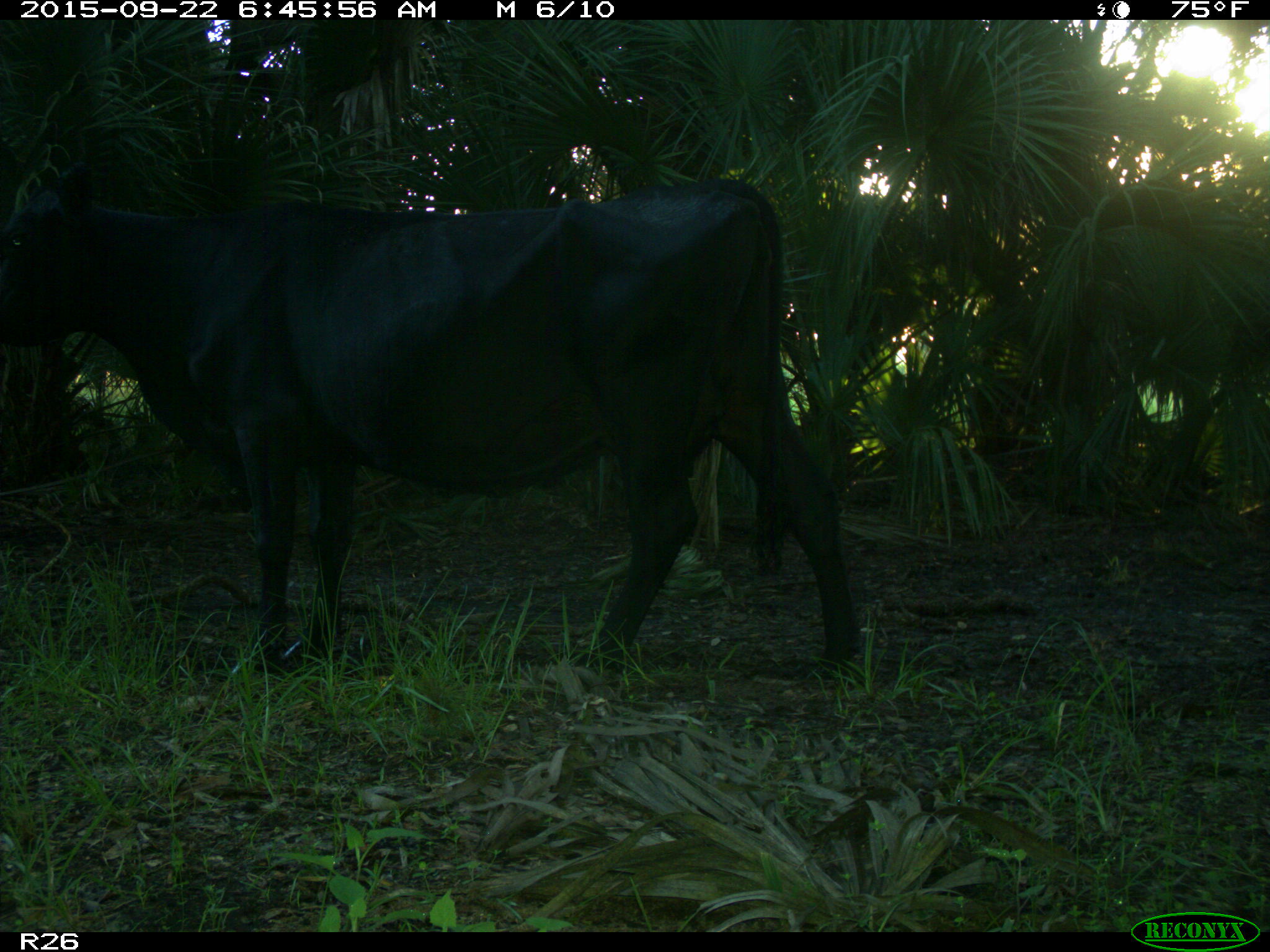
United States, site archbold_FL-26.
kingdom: Animalia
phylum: Chordata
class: Mammalia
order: Artiodactyla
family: Bovidae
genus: Bos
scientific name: Bos taurus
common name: domestic cow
Bos taurus (domestic cow).